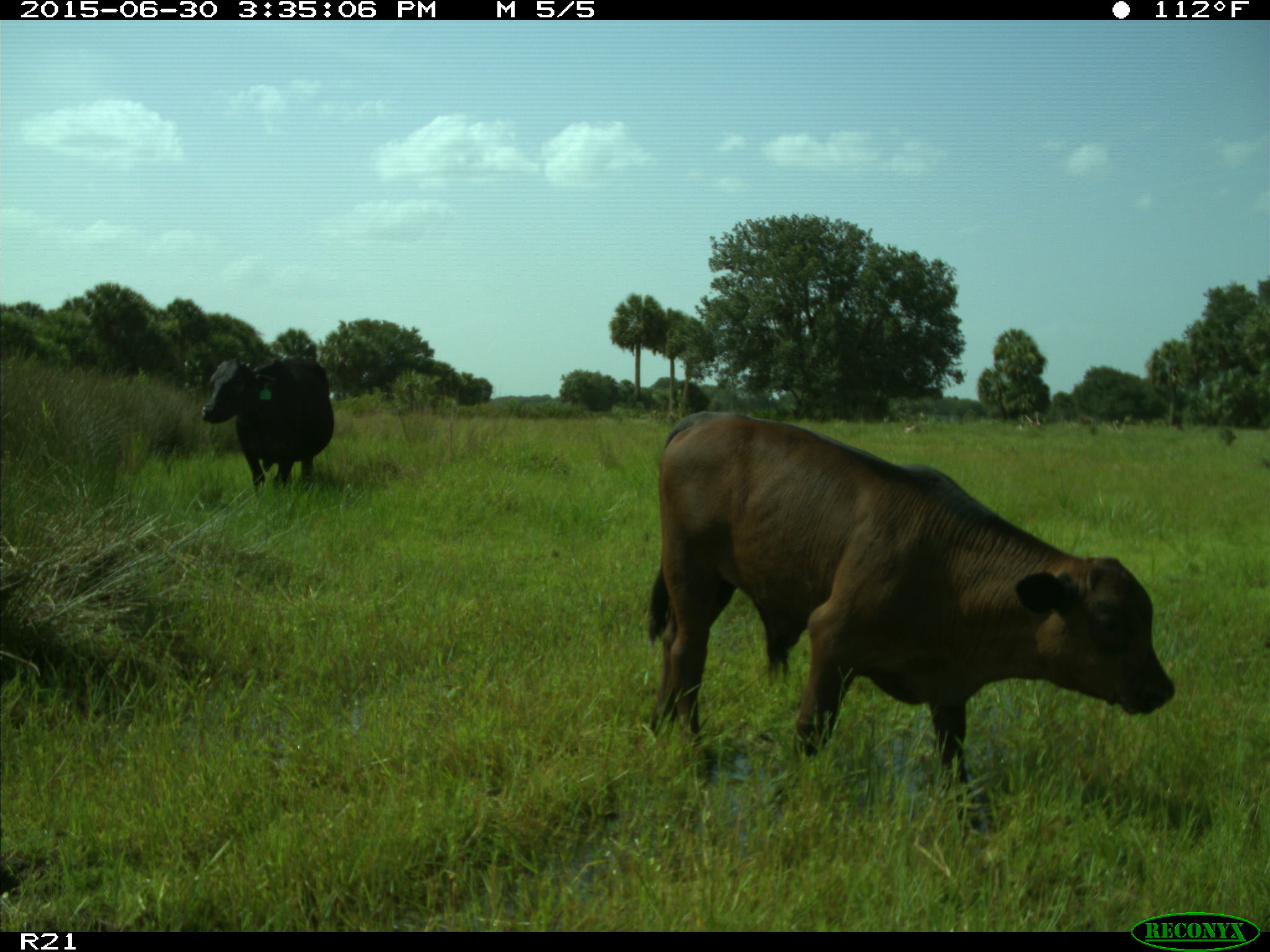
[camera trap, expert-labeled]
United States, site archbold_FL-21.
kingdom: Animalia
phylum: Chordata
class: Mammalia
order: Artiodactyla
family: Bovidae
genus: Bos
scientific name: Bos taurus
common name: domestic cow